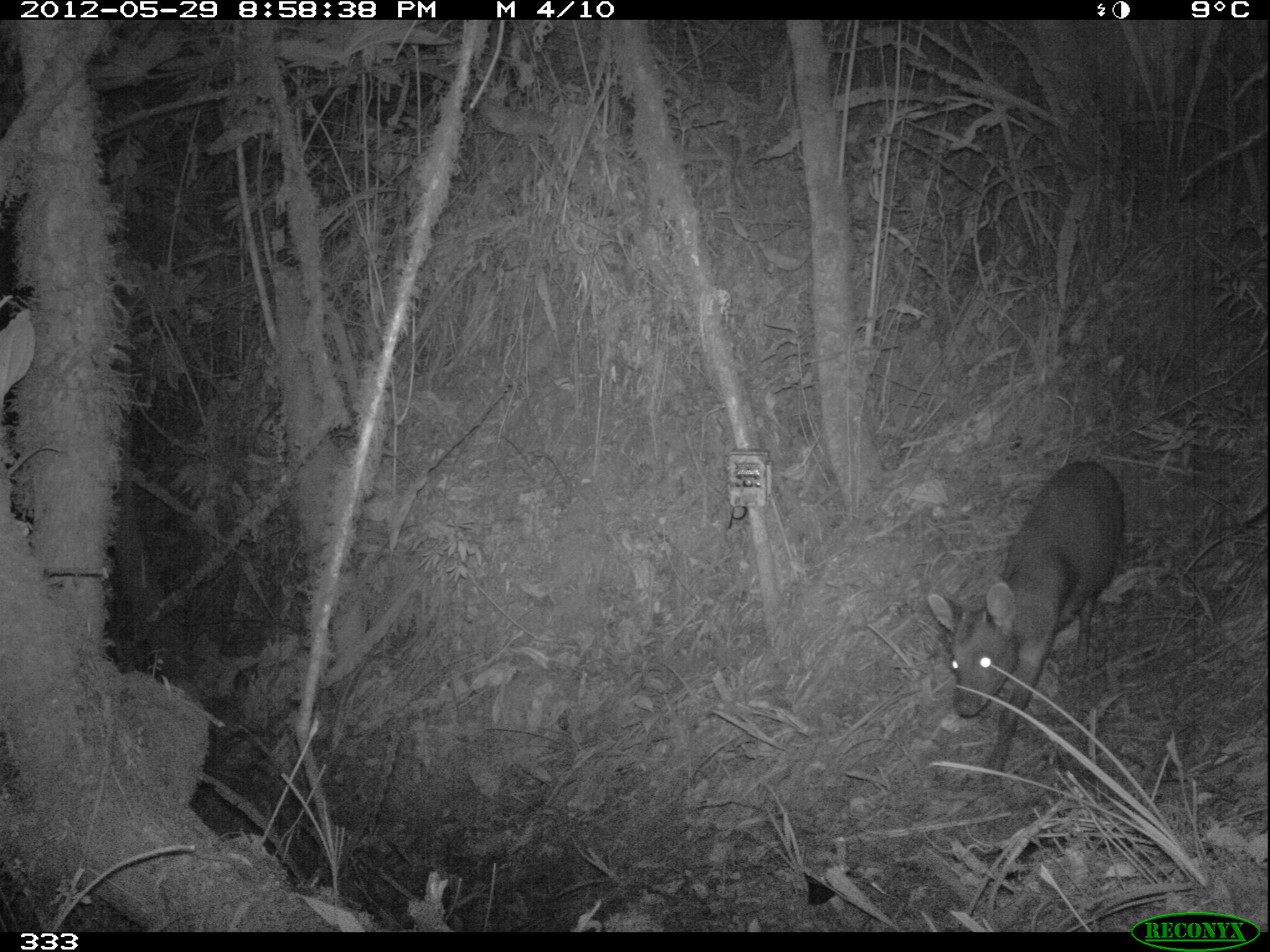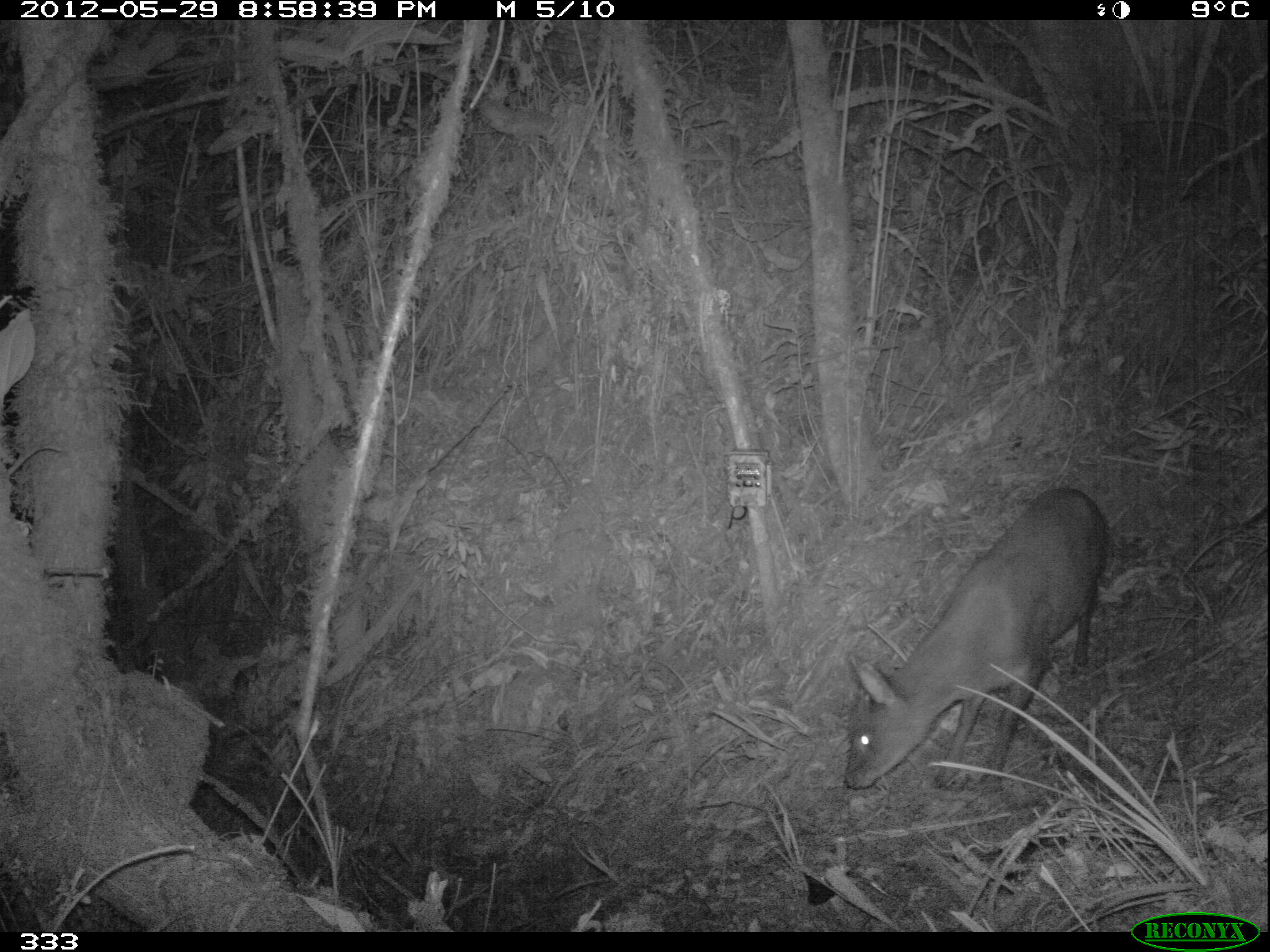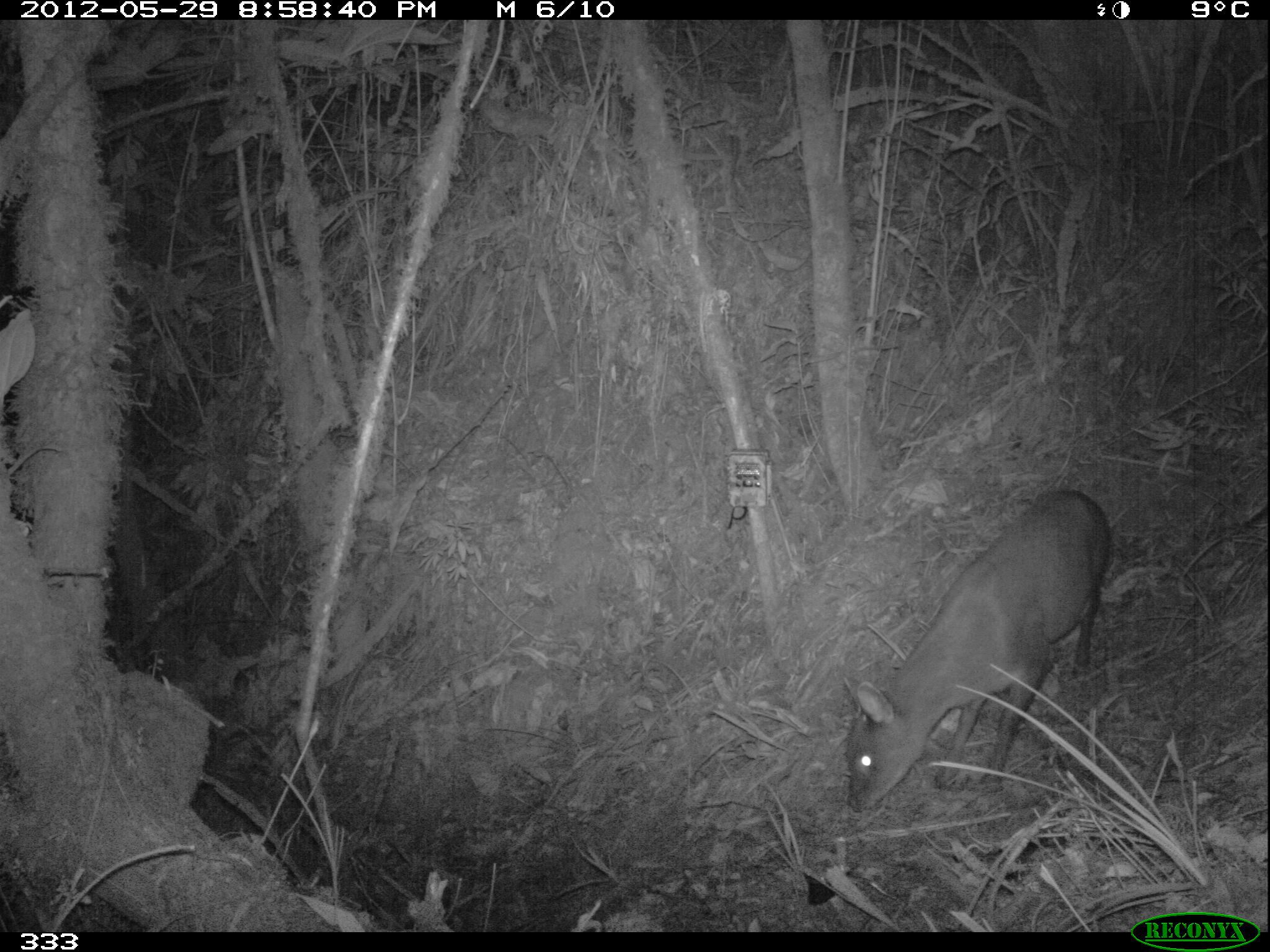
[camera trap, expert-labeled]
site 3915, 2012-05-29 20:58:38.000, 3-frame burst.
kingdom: Animalia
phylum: Chordata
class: Mammalia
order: Artiodactyla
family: Cervidae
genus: Mazama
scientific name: Mazama chunyi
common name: dwarf brocket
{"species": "Mazama chunyi (dwarf brocket)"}